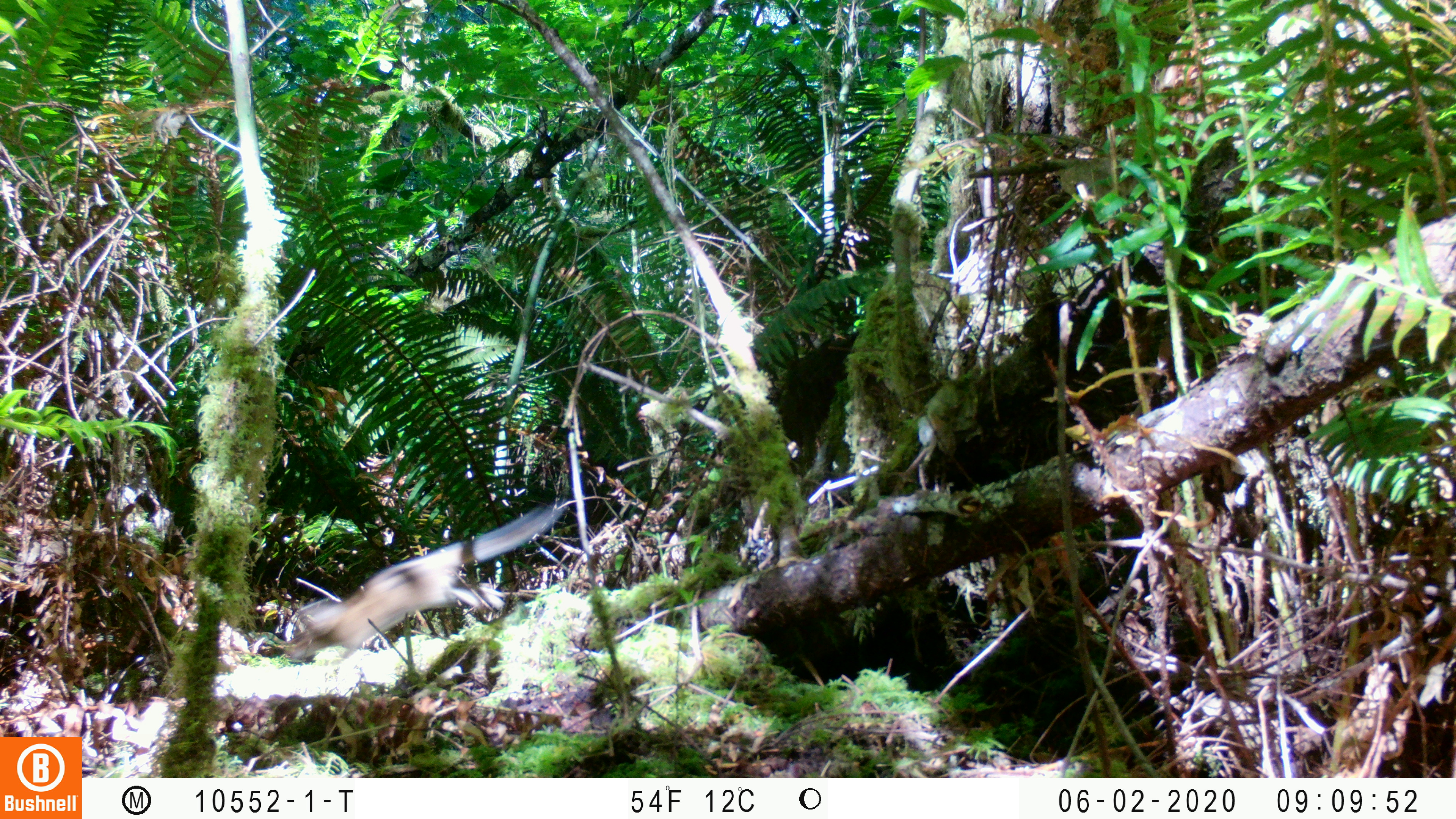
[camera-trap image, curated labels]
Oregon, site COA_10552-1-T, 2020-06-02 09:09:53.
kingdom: Animalia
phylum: Chordata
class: Mammalia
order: Rodentia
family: Sciuridae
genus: Neotamias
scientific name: Neotamias townsendii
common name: townsend's chipmunk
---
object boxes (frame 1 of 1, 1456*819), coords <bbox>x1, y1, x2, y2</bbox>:
townsend's chipmunk: <bbox>275, 497, 565, 668</bbox>